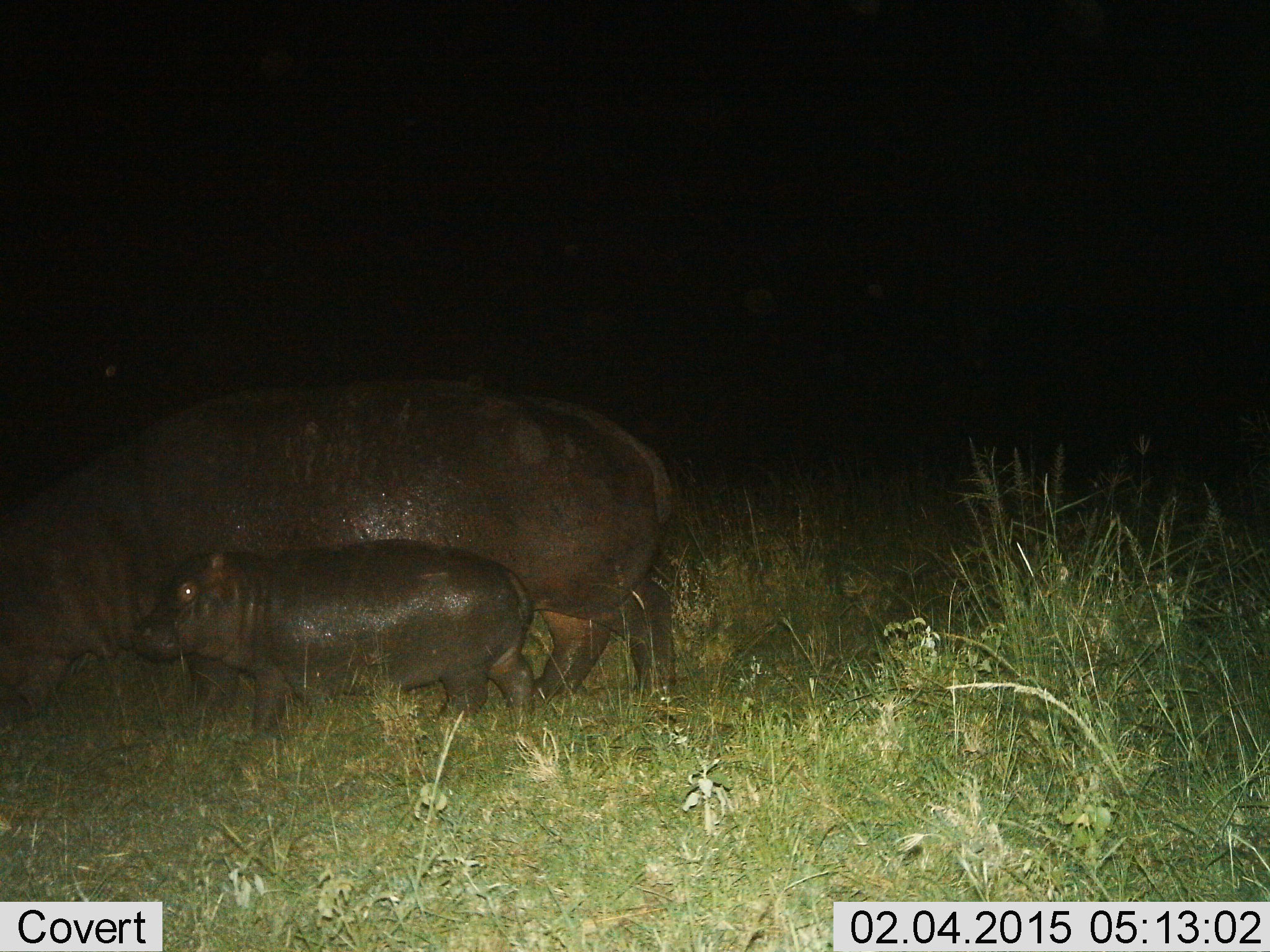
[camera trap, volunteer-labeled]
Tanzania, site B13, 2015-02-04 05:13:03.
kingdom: Animalia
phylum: Chordata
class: Mammalia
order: Artiodactyla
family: Hippopotamidae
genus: Hippopotamus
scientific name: Hippopotamus amphibius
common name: hippopotamus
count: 2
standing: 40%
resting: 0%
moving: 50%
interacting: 0%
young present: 90%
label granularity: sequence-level